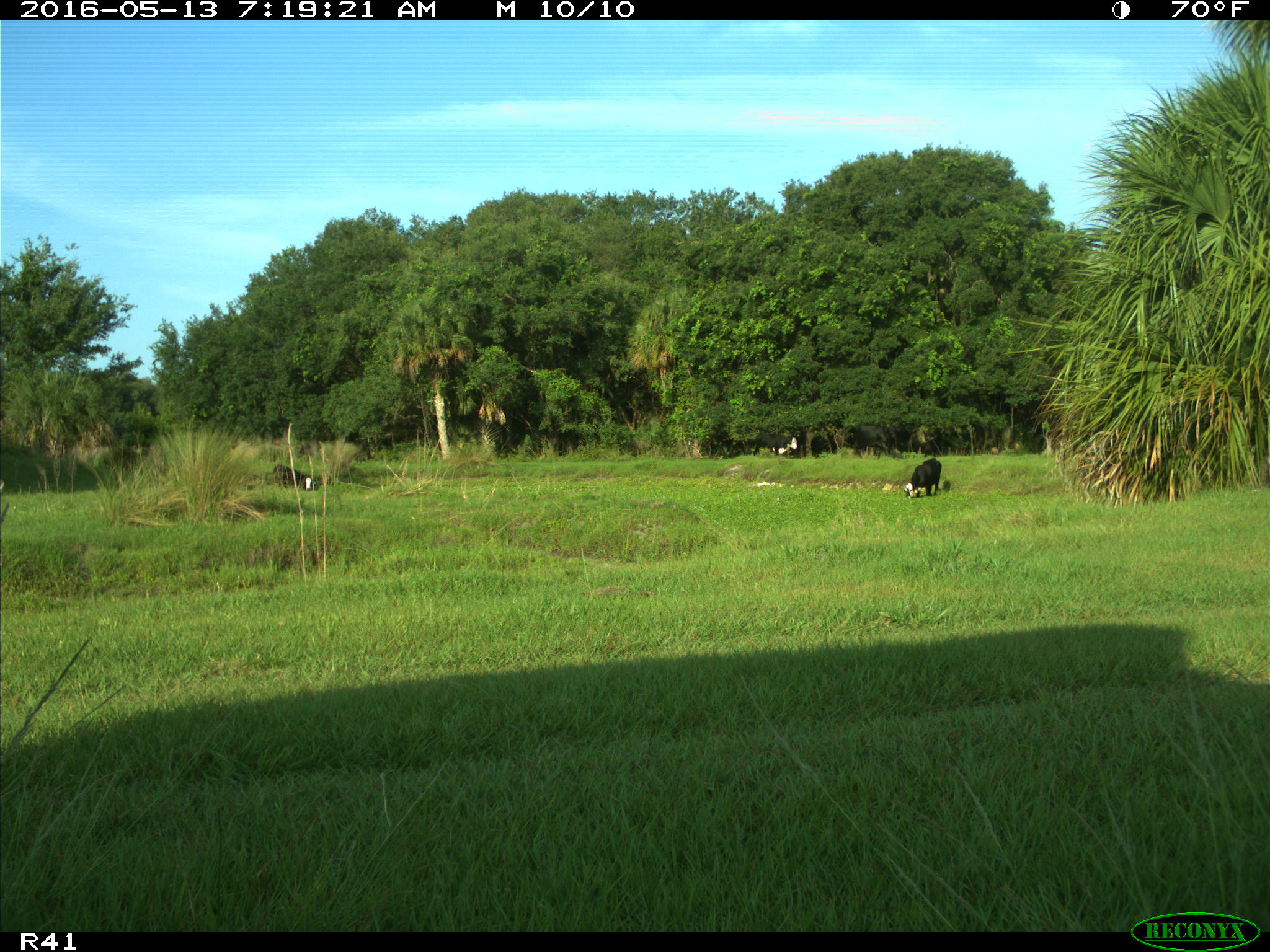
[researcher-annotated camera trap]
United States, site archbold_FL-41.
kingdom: Animalia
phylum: Chordata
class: Mammalia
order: Artiodactyla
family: Bovidae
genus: Bos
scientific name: Bos taurus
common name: domestic cow